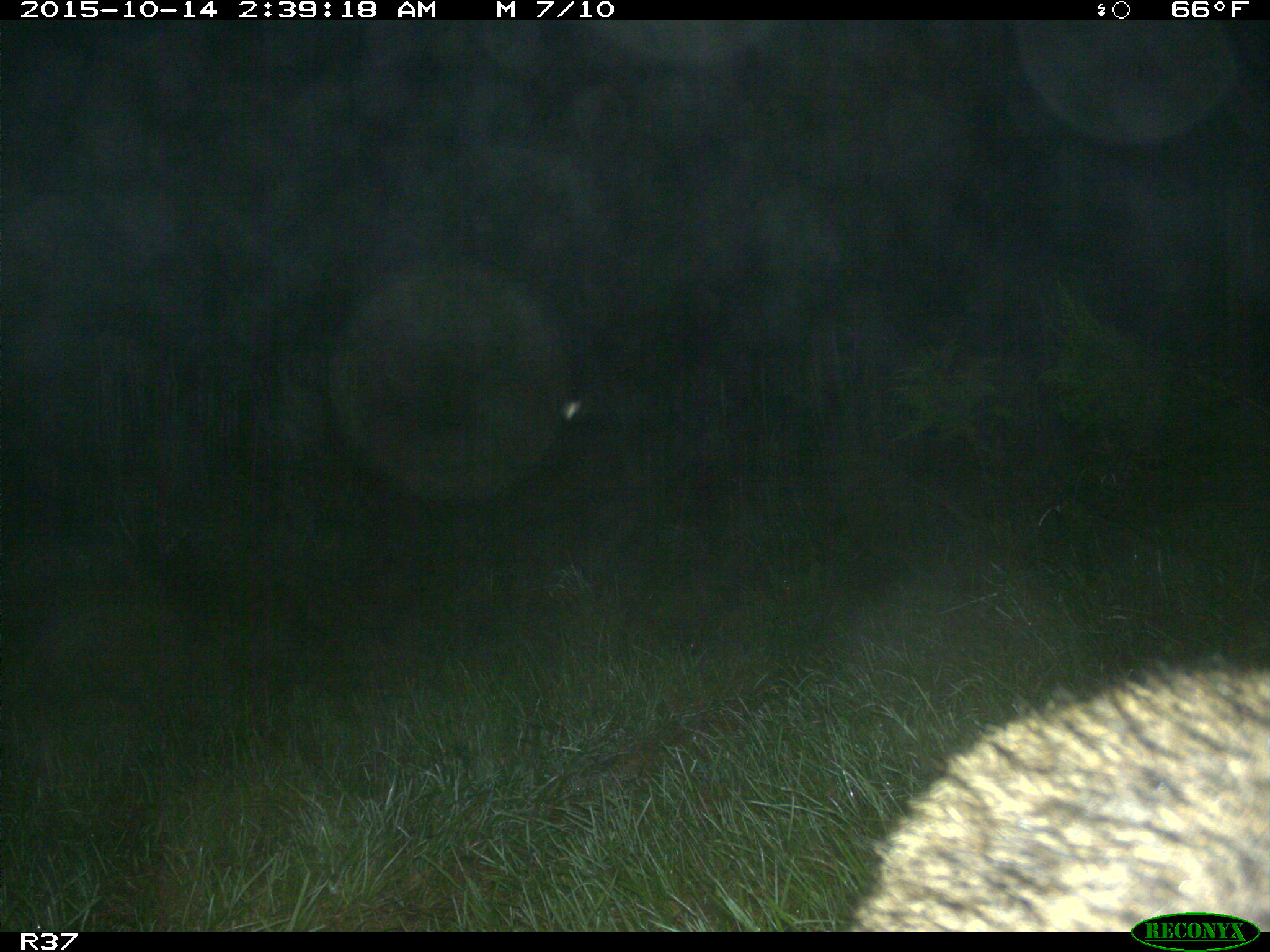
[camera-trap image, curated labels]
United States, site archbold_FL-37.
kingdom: Animalia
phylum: Chordata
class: Mammalia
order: Carnivora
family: Procyonidae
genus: Procyon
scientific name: Procyon lotor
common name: common raccoon